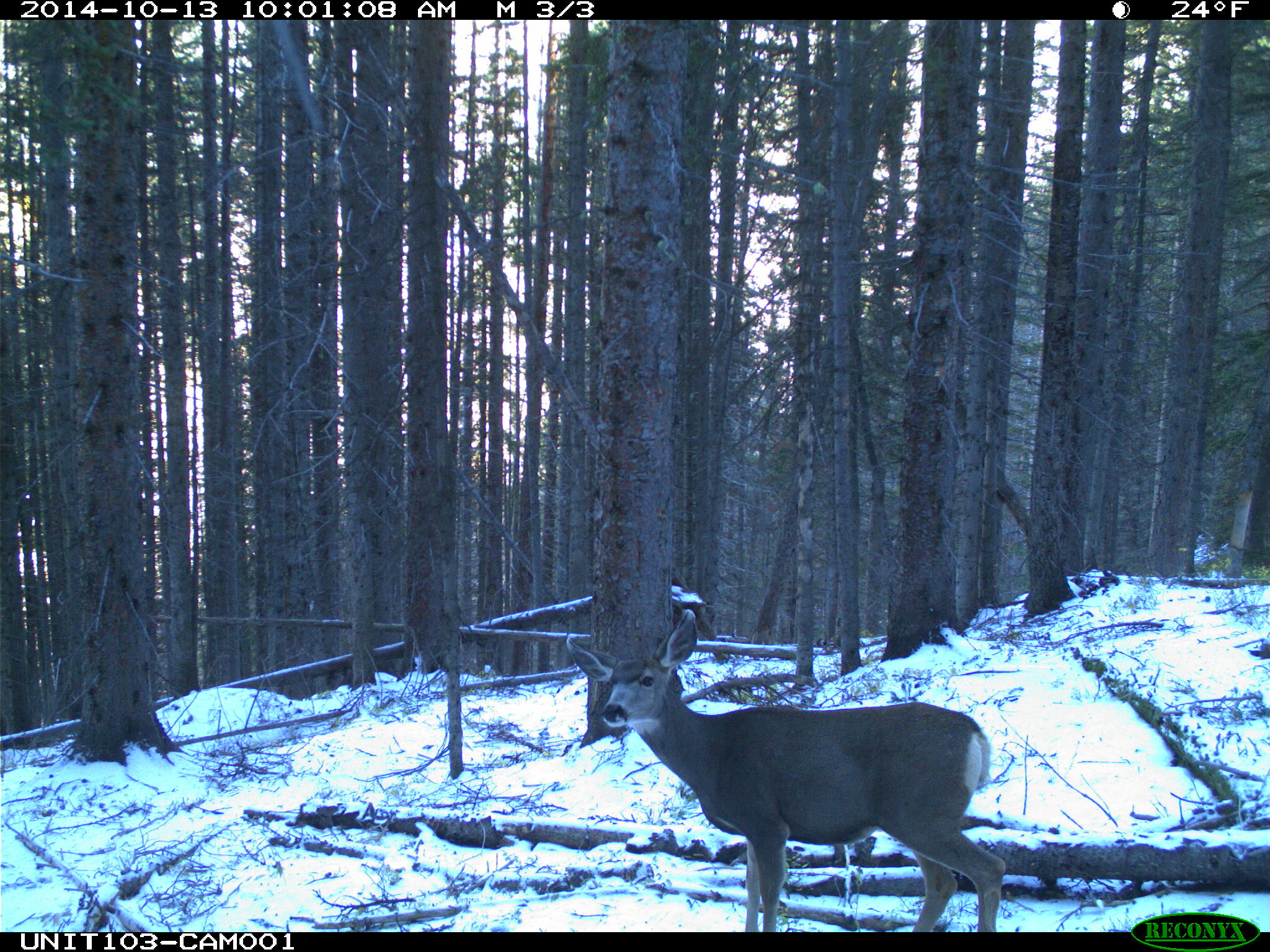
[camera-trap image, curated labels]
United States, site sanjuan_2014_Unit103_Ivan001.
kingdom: Animalia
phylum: Chordata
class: Mammalia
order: Artiodactyla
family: Cervidae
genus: Odocoileus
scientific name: Odocoileus hemionus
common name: mule deer